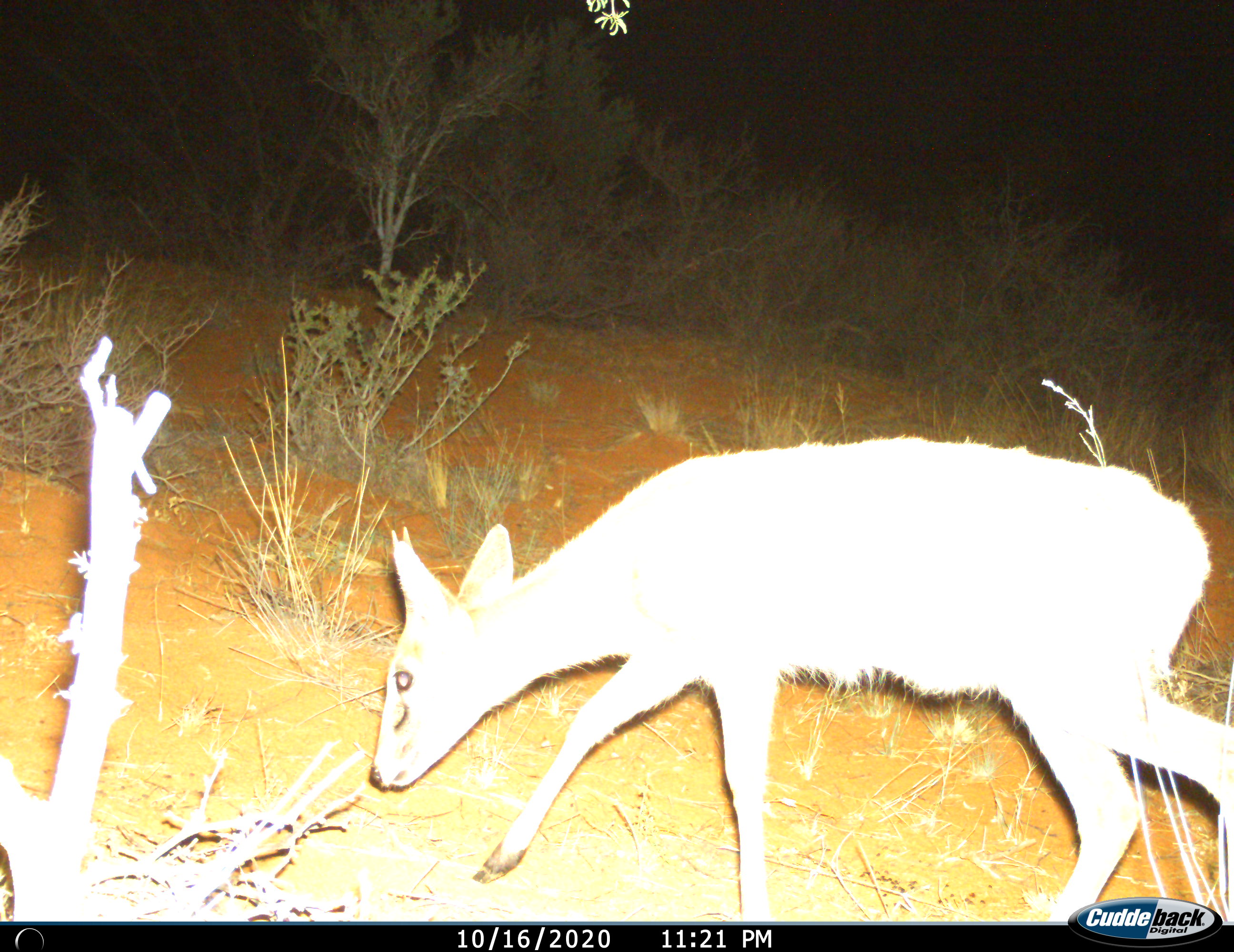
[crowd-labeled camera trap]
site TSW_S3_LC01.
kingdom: Animalia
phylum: Chordata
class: Mammalia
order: Artiodactyla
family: Bovidae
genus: Sylvicapra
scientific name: Sylvicapra grimmia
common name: common duiker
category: duikercommongrey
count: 1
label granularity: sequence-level